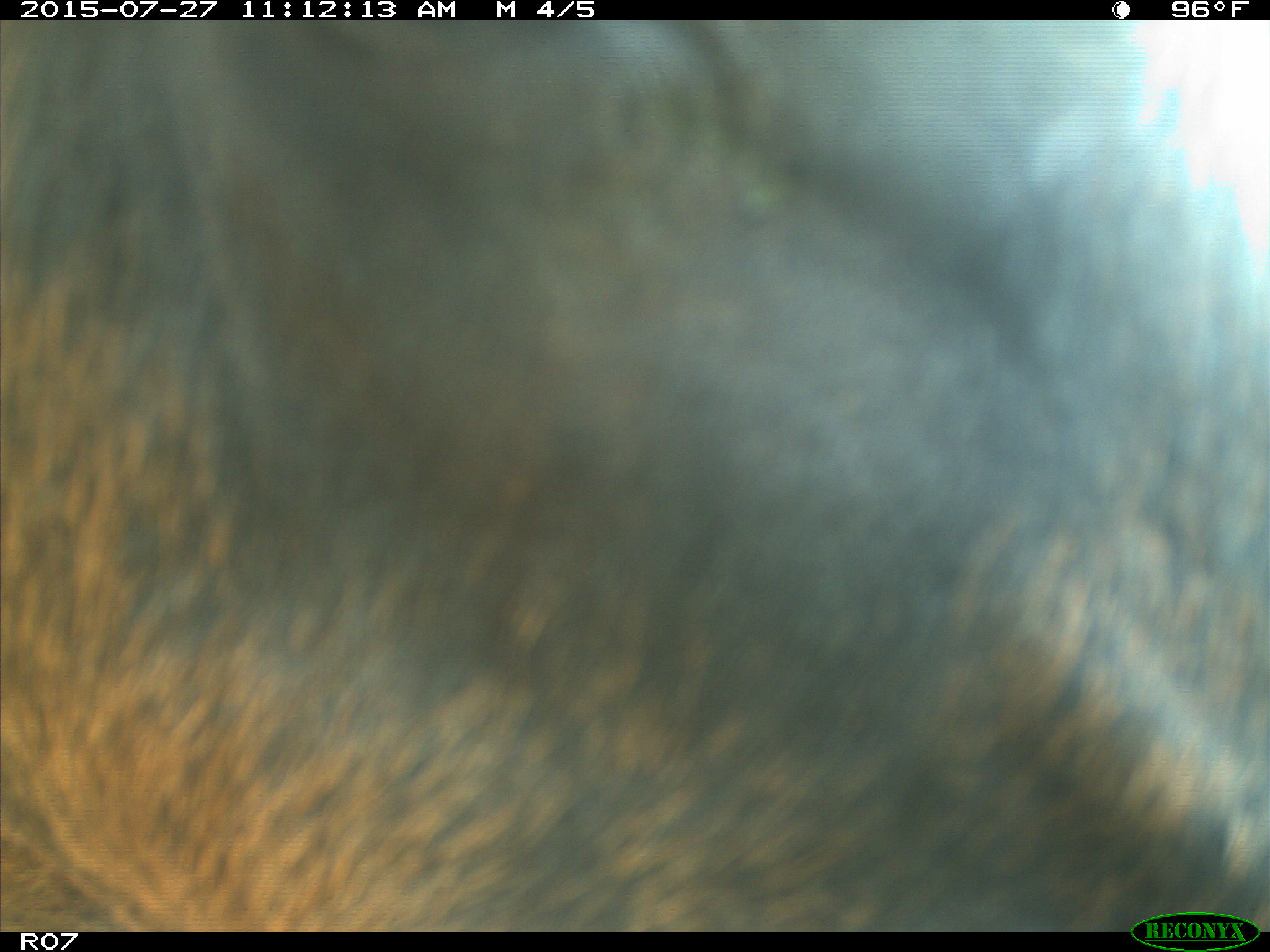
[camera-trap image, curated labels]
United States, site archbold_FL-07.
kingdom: Animalia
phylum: Chordata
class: Mammalia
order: Artiodactyla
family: Bovidae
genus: Bos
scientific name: Bos taurus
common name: domestic cow